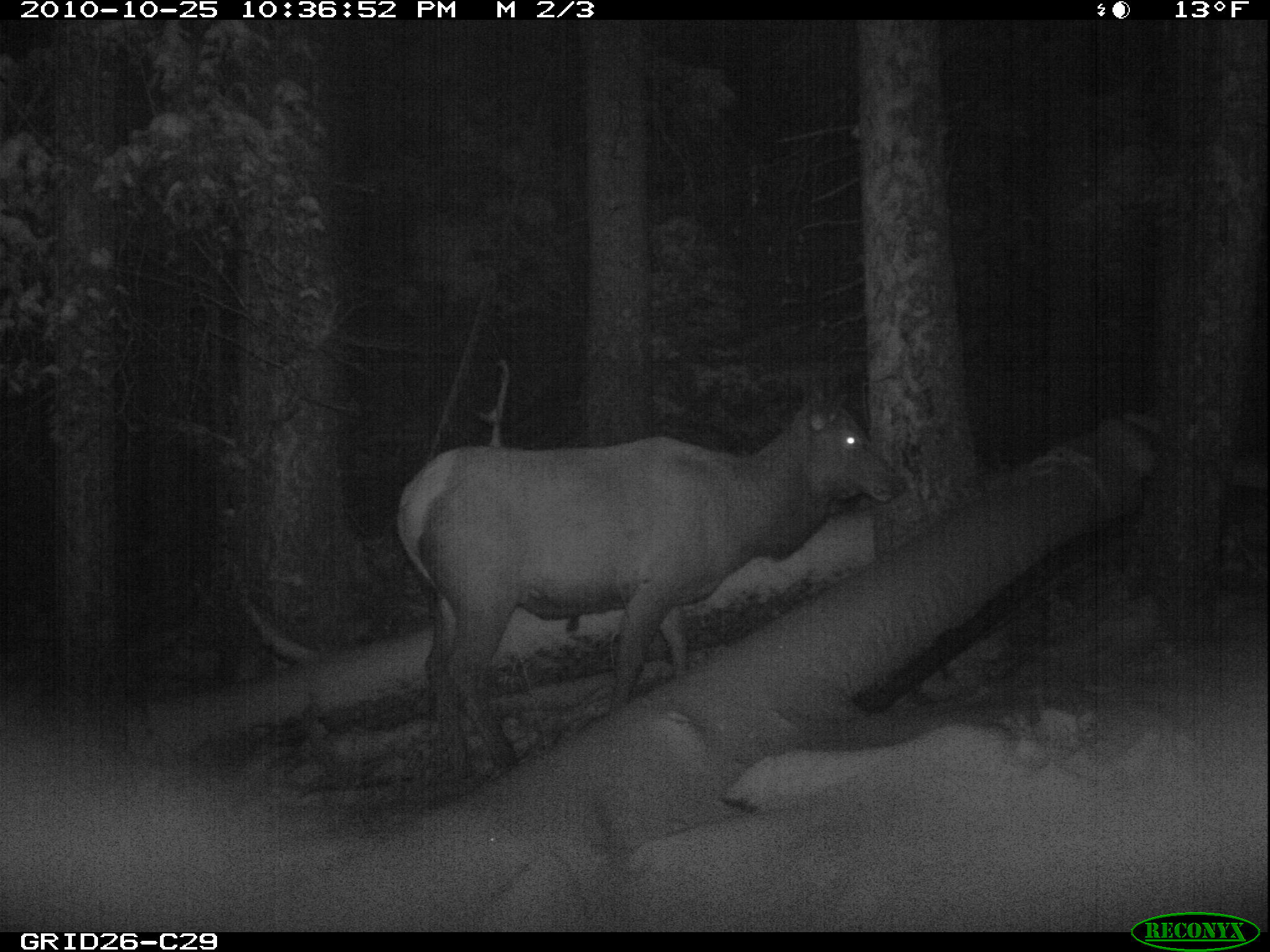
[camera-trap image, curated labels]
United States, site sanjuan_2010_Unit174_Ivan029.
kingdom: Animalia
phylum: Chordata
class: Mammalia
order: Artiodactyla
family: Cervidae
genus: Cervus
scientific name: Cervus elaphus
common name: red deer